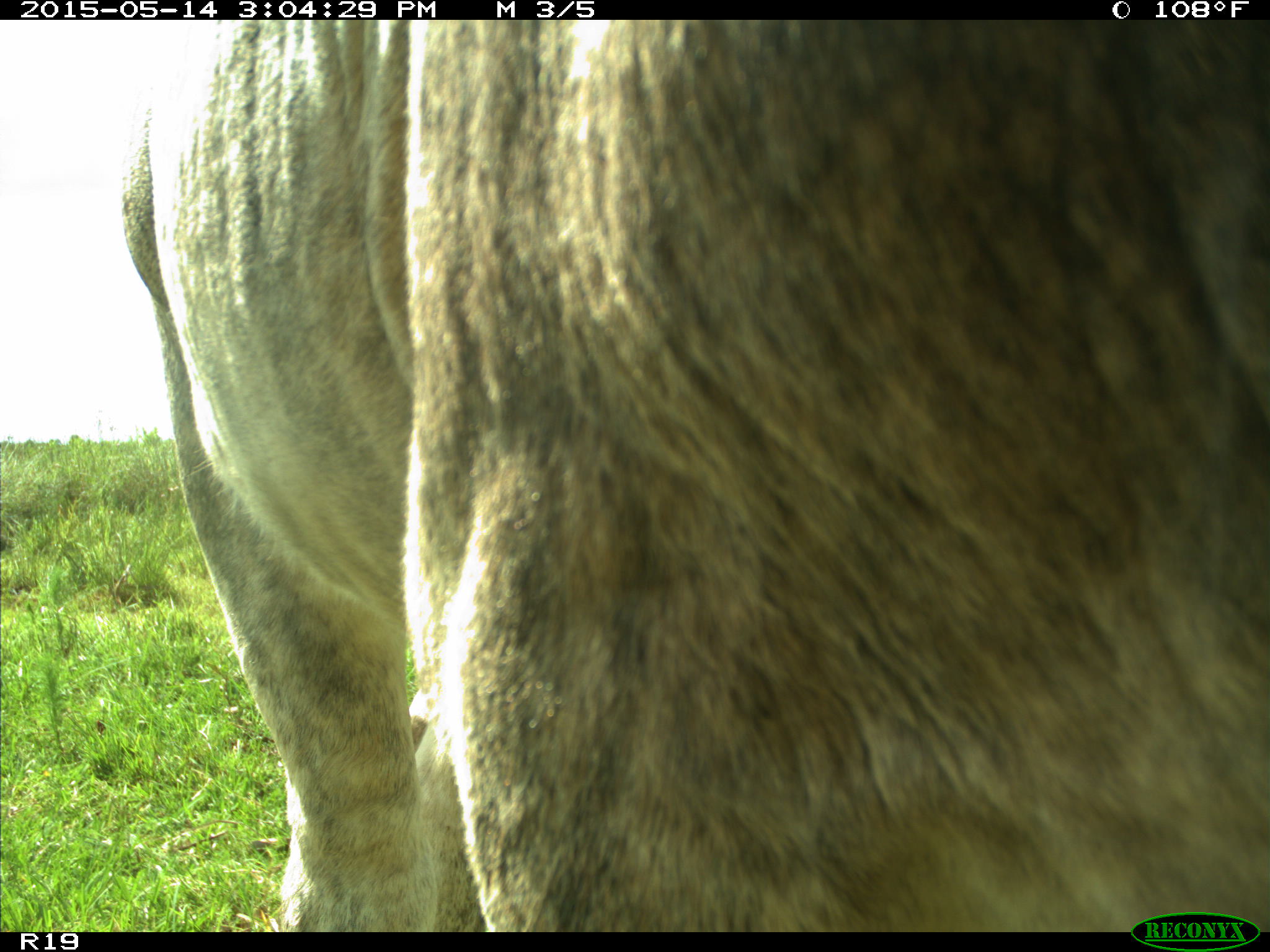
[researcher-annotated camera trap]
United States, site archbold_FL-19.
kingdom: Animalia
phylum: Chordata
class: Mammalia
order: Artiodactyla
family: Bovidae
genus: Bos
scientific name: Bos taurus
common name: domestic cow